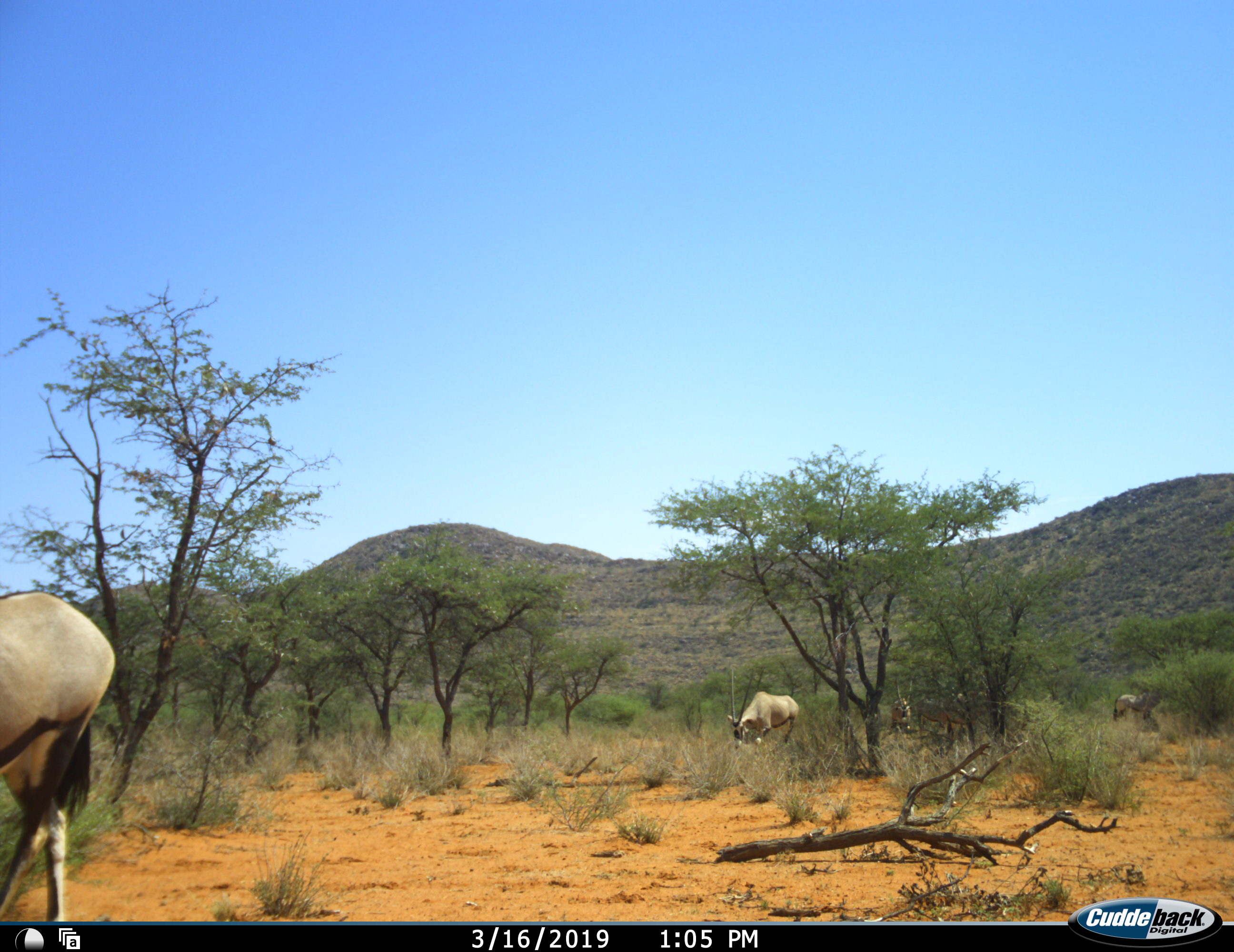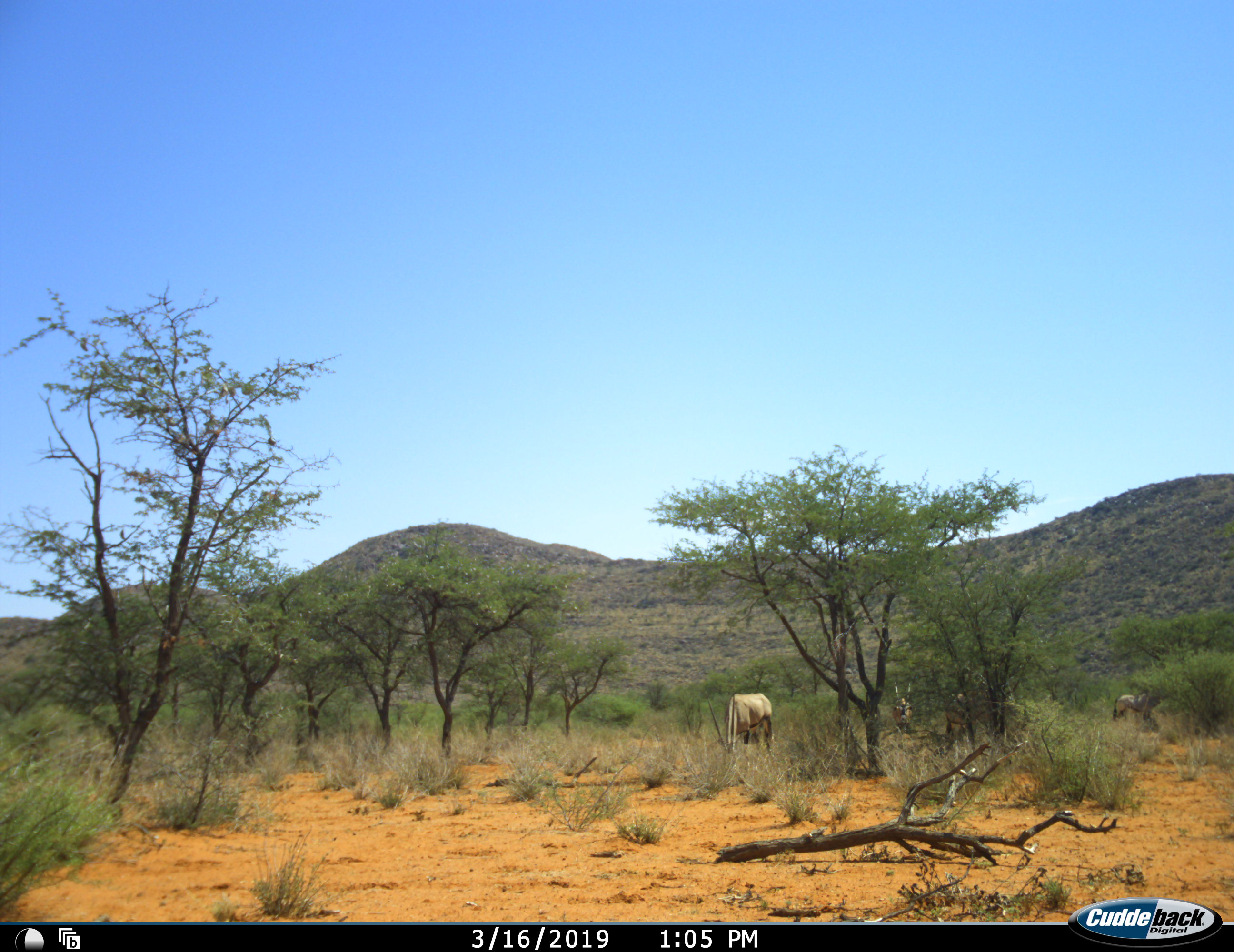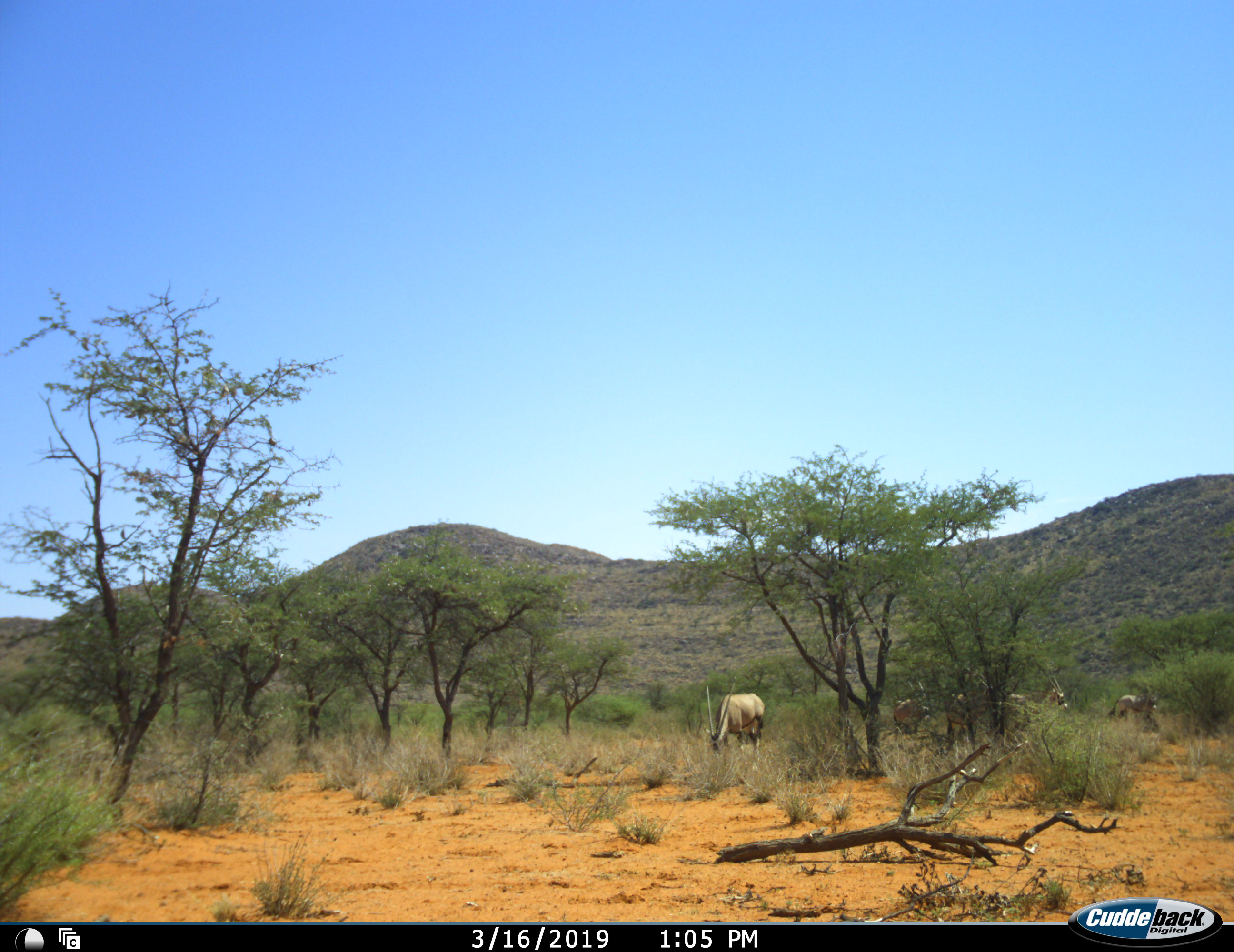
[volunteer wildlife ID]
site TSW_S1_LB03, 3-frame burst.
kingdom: Animalia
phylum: Chordata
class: Mammalia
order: Artiodactyla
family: Bovidae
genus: Oryx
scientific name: Oryx gazella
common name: gemsbok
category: oryx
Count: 5.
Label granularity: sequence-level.